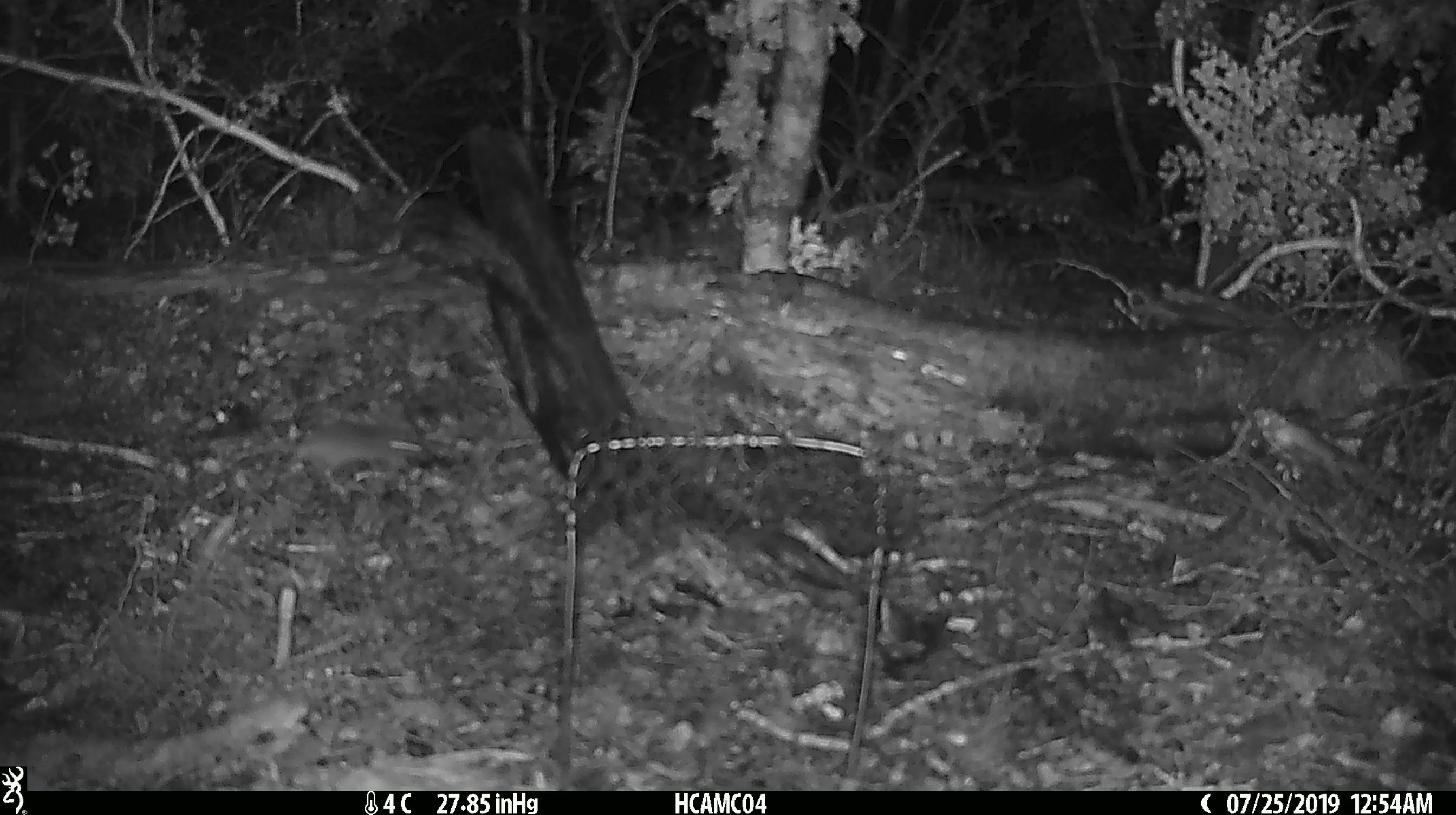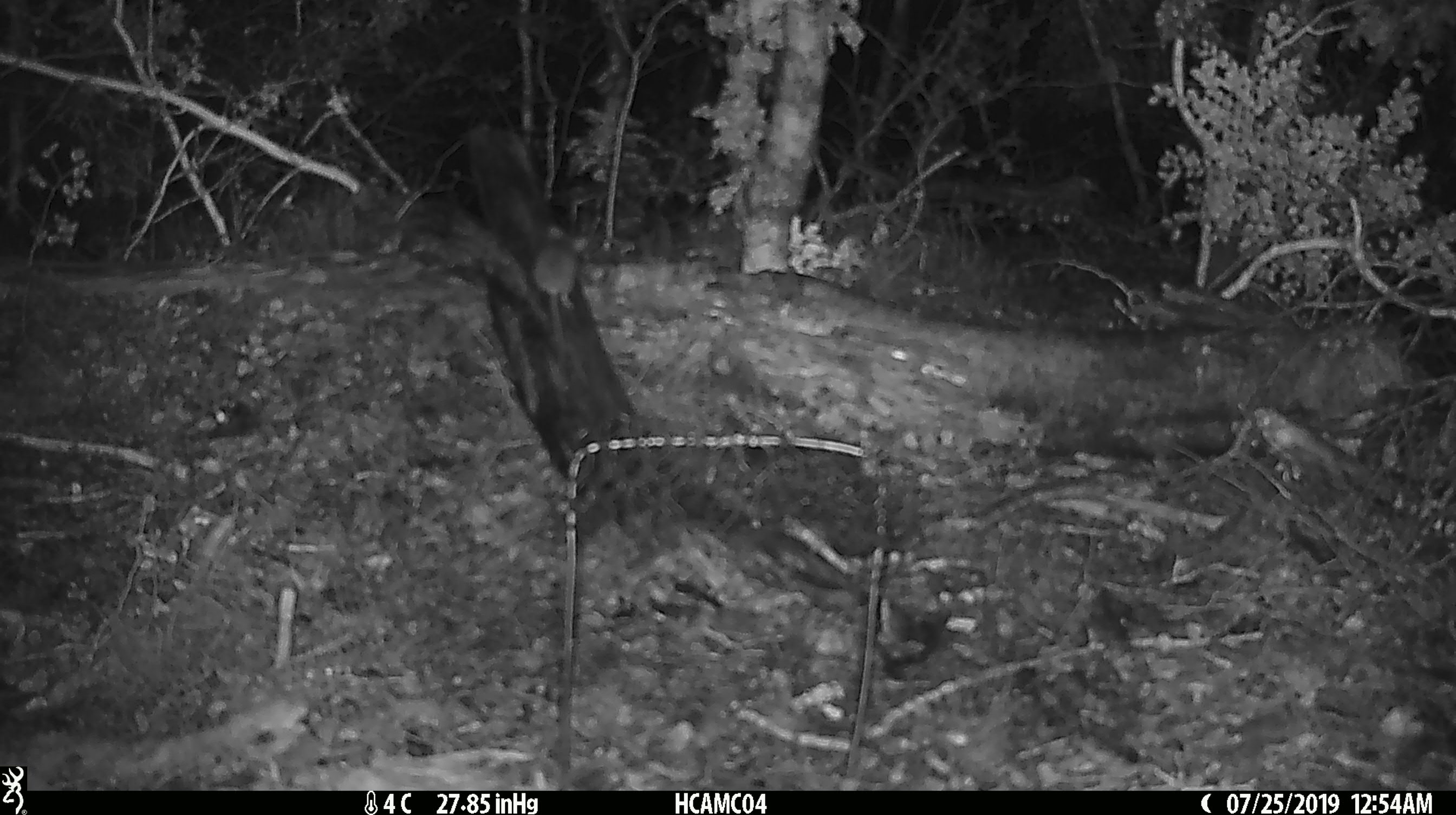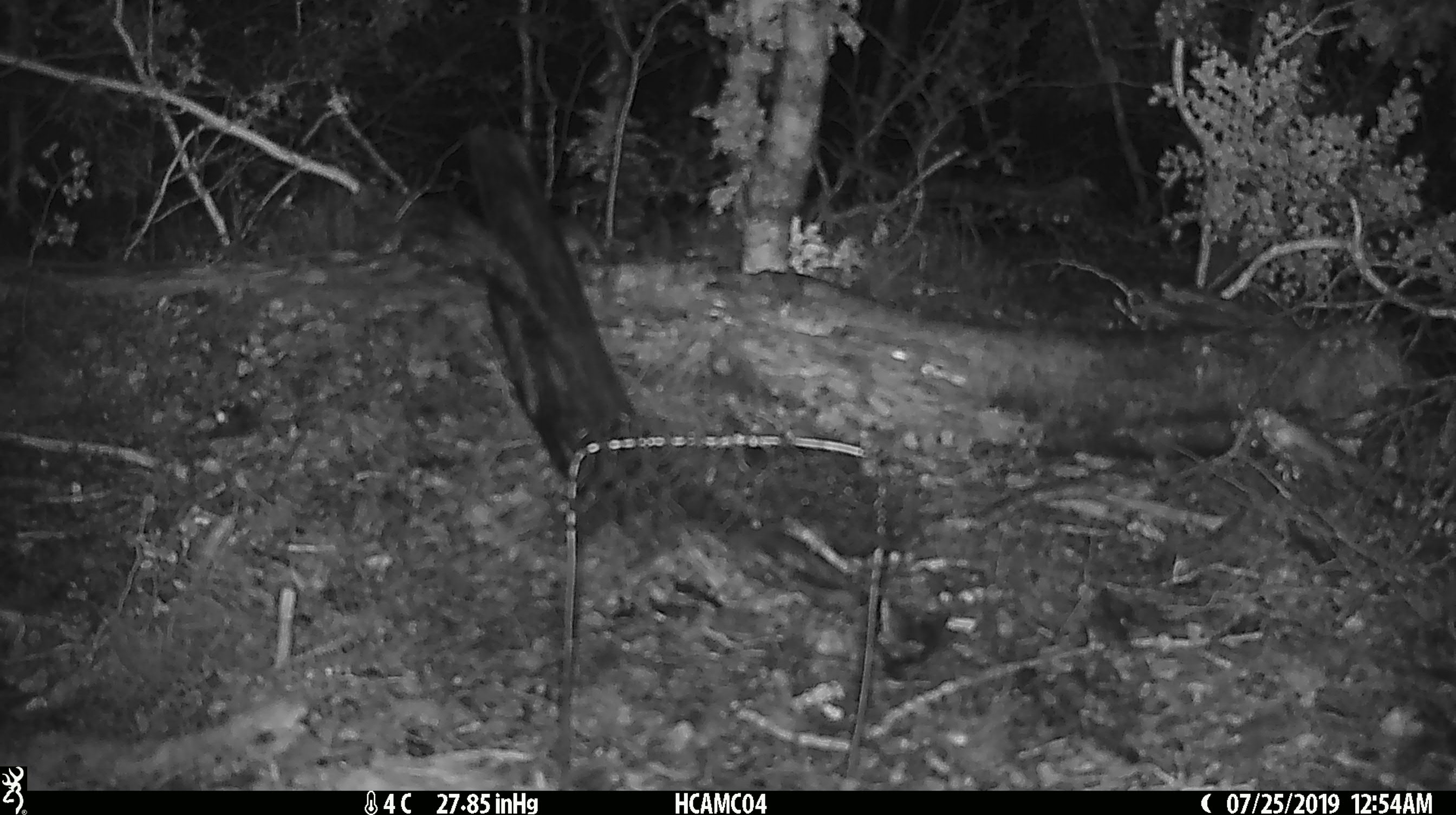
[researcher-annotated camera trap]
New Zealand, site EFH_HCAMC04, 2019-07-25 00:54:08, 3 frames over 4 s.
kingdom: Animalia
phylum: Chordata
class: Mammalia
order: Rodentia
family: Muridae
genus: Mus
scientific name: Mus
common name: mouse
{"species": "mouse (Mus)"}